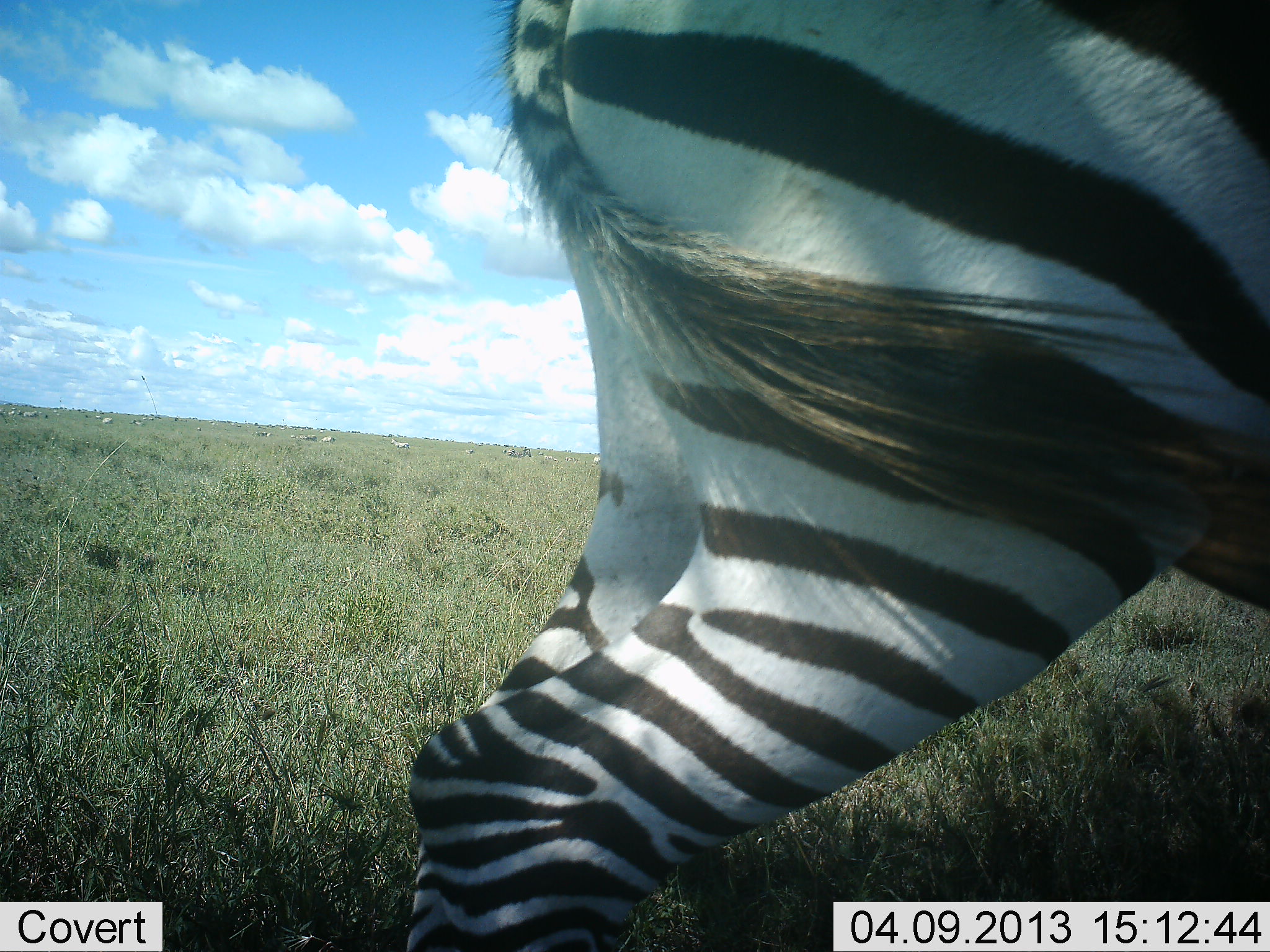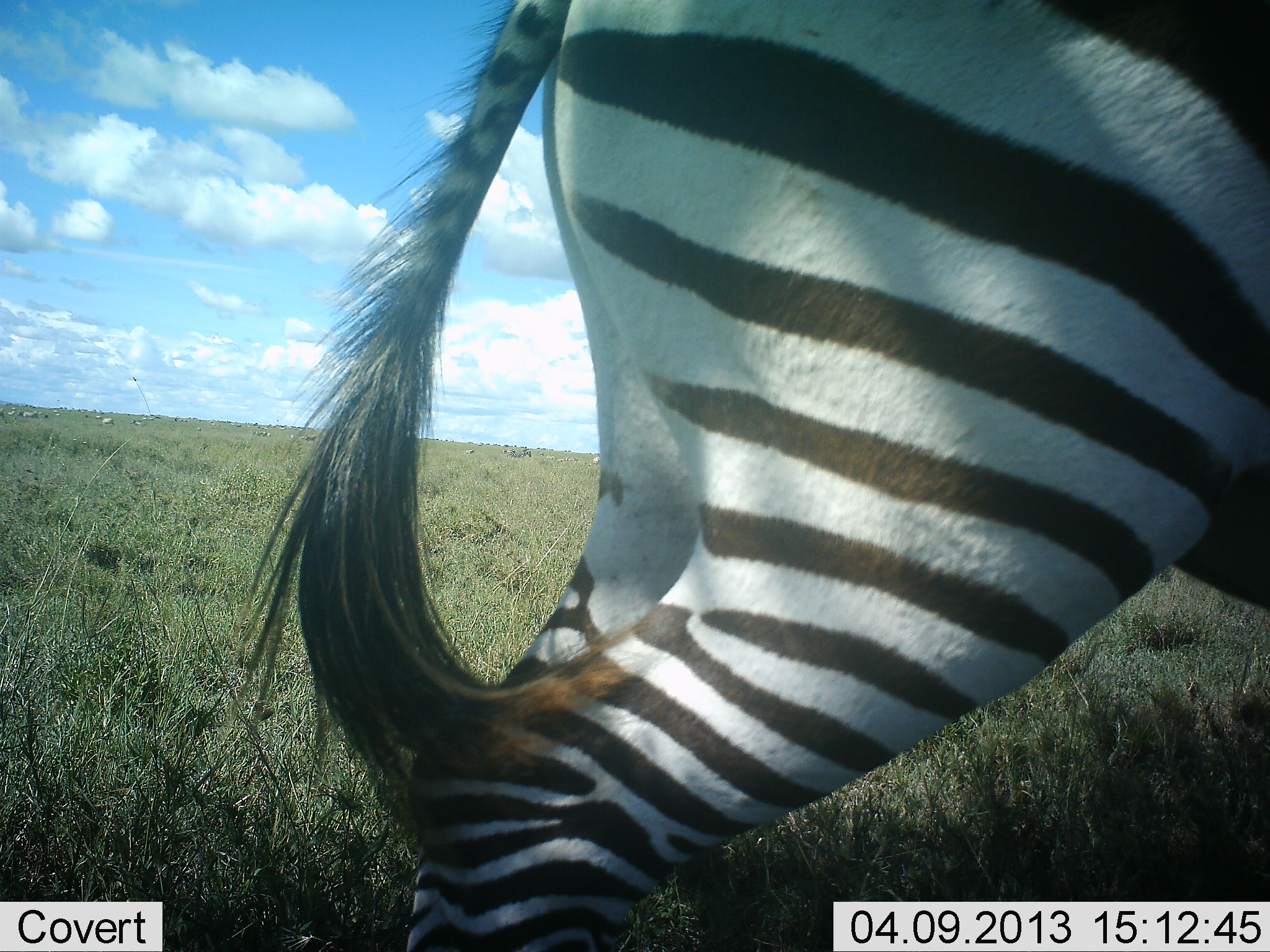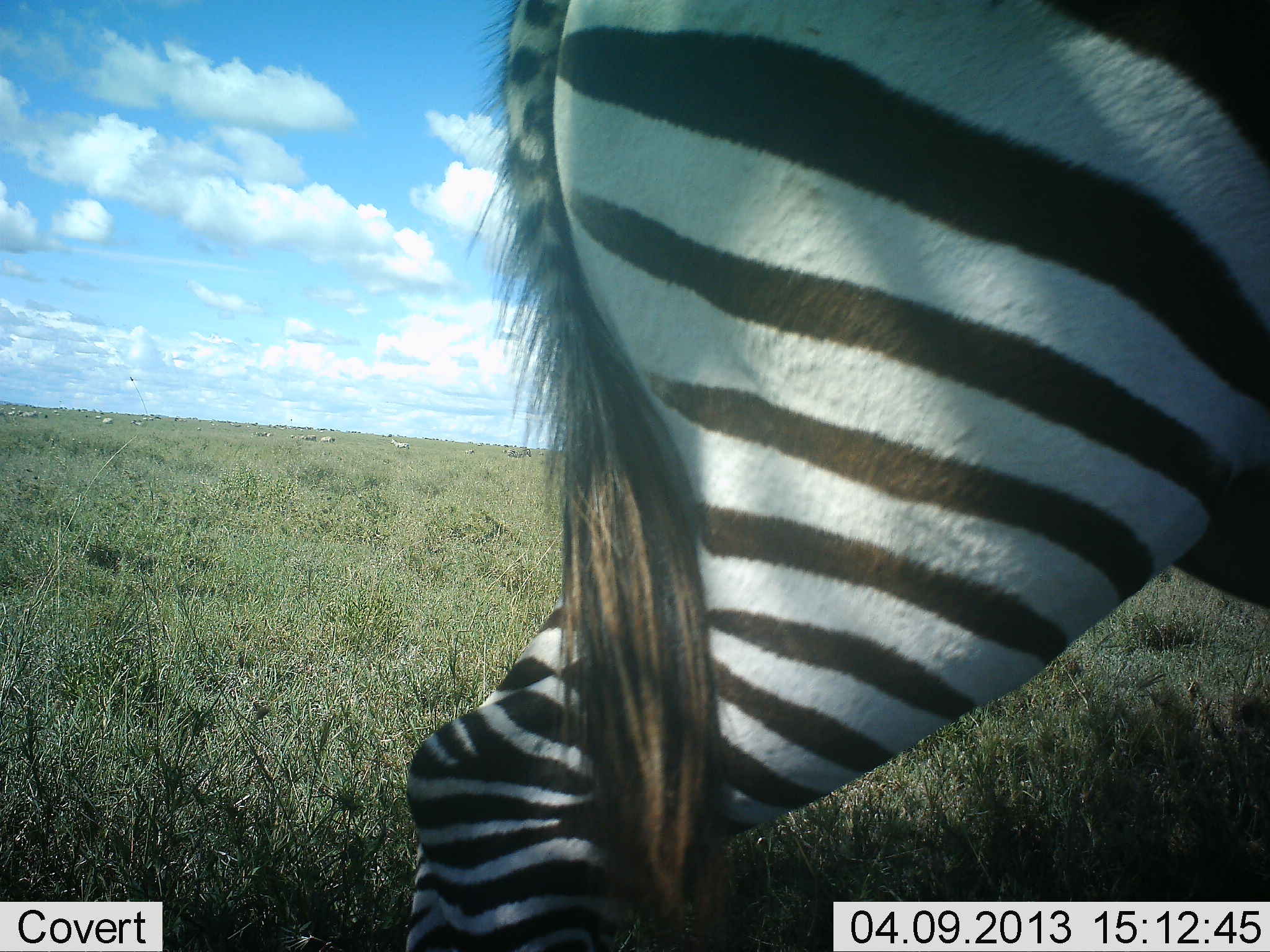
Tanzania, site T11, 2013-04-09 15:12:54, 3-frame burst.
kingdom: Animalia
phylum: Chordata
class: Mammalia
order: Perissodactyla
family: Equidae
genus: Equus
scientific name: Equus quagga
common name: plains zebra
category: zebra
Zebra (plains zebra) (Equus quagga), count 1. Behavior (volunteer vote fractions): standing 93%, resting 0%, moving 7%, interacting 4%. Young present (vote fraction): 0%. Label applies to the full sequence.